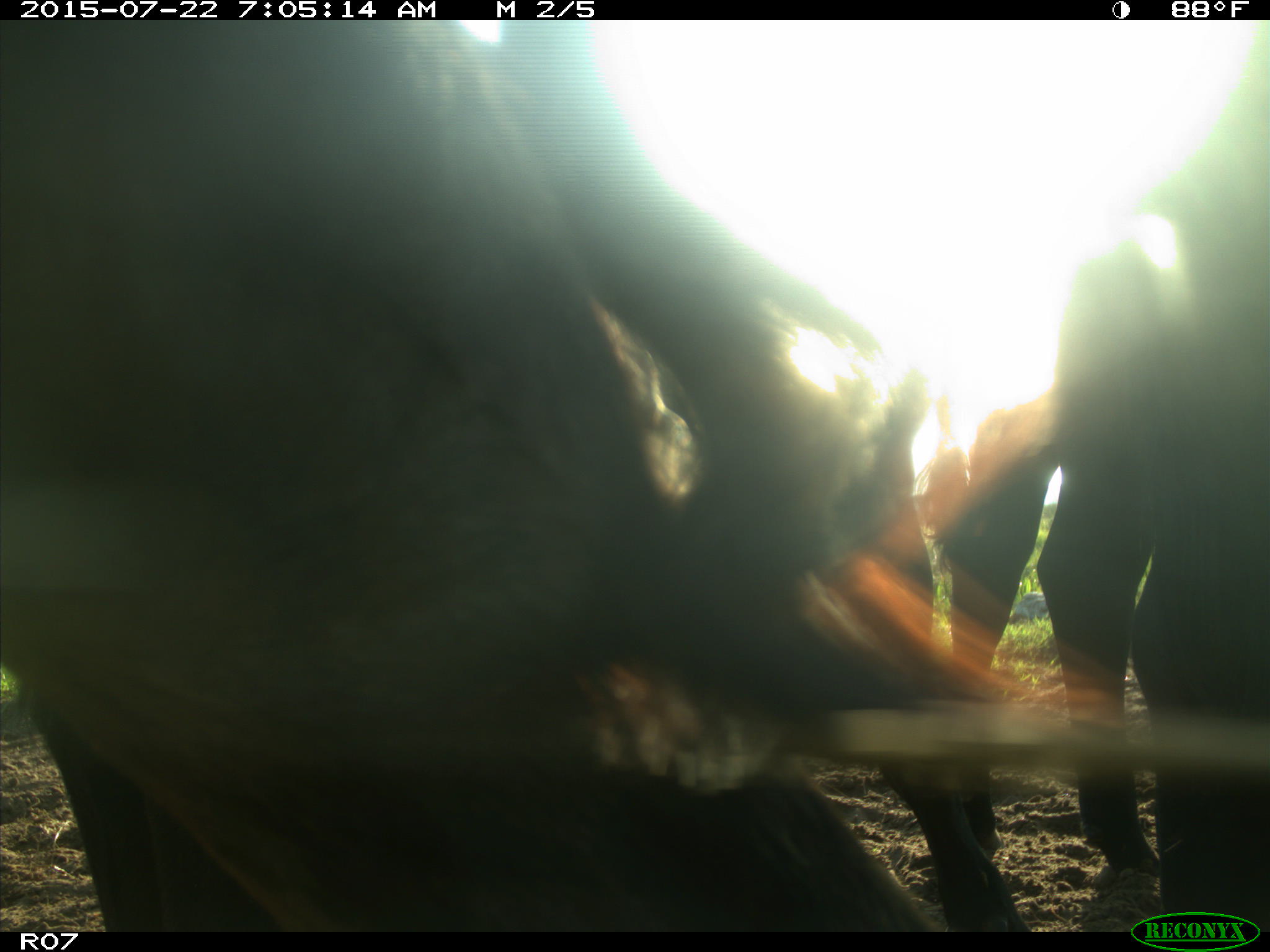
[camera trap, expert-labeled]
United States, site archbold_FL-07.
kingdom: Animalia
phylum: Chordata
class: Mammalia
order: Artiodactyla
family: Bovidae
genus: Bos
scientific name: Bos taurus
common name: domestic cow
Bos taurus (domestic cow).